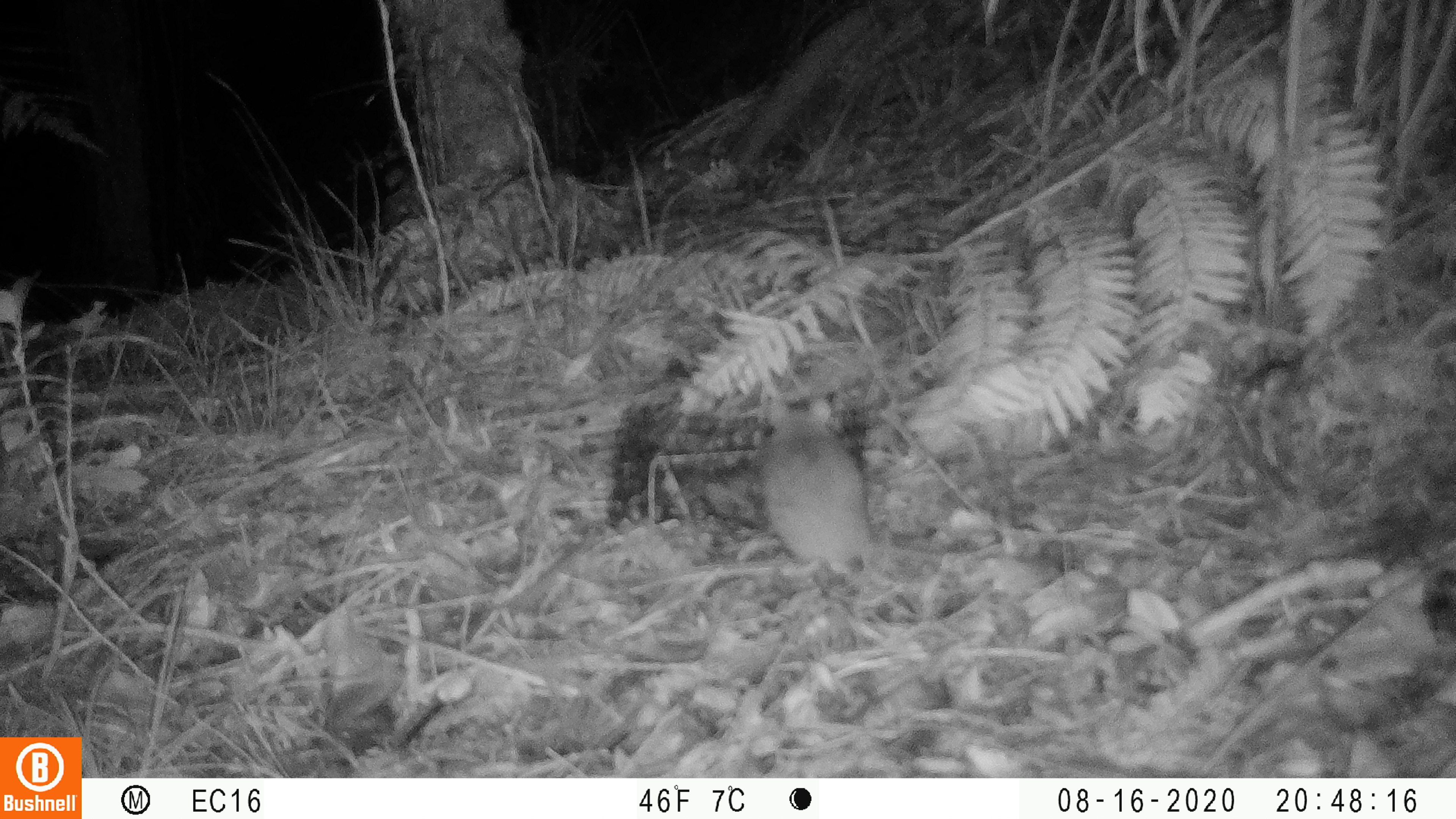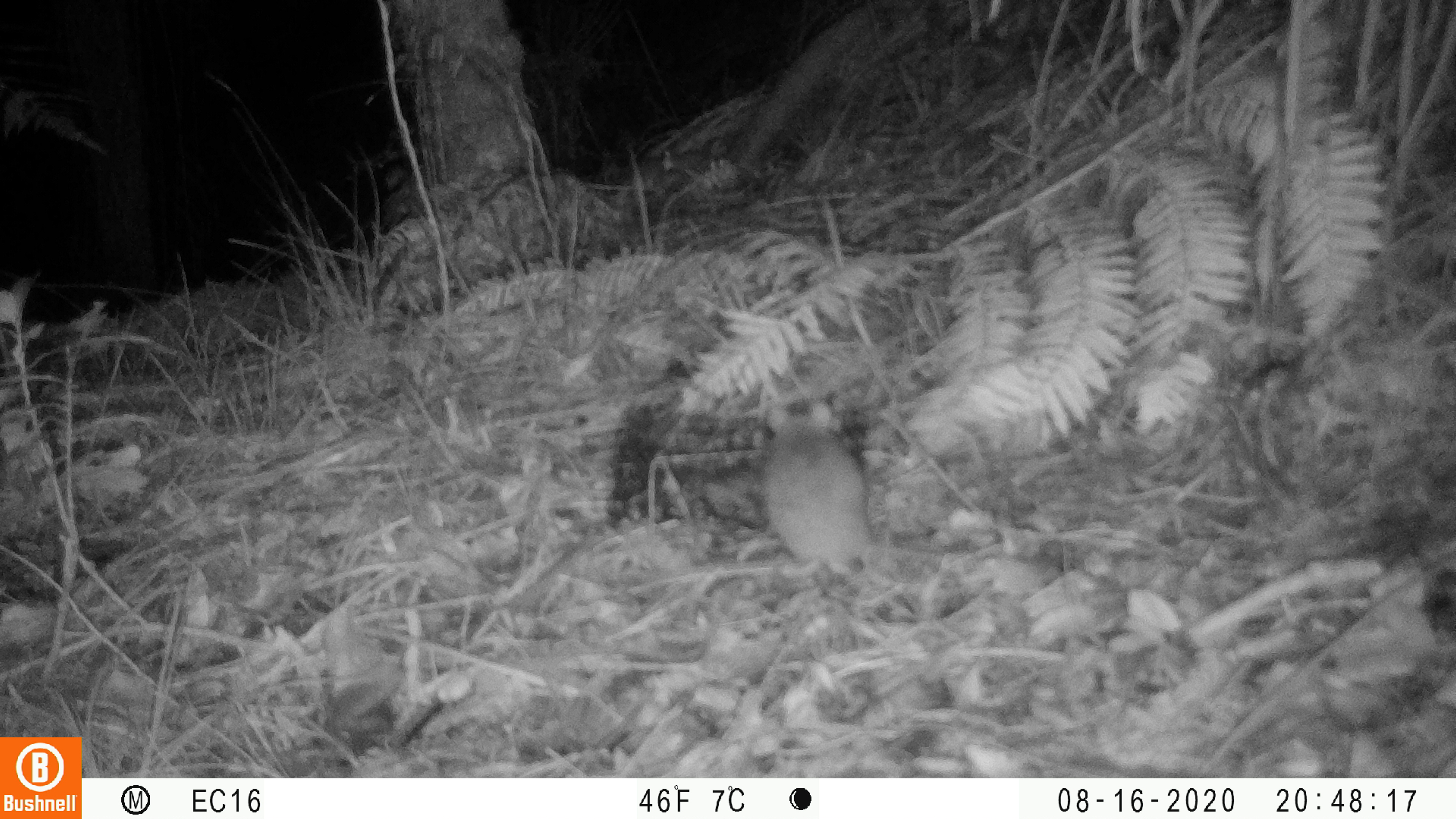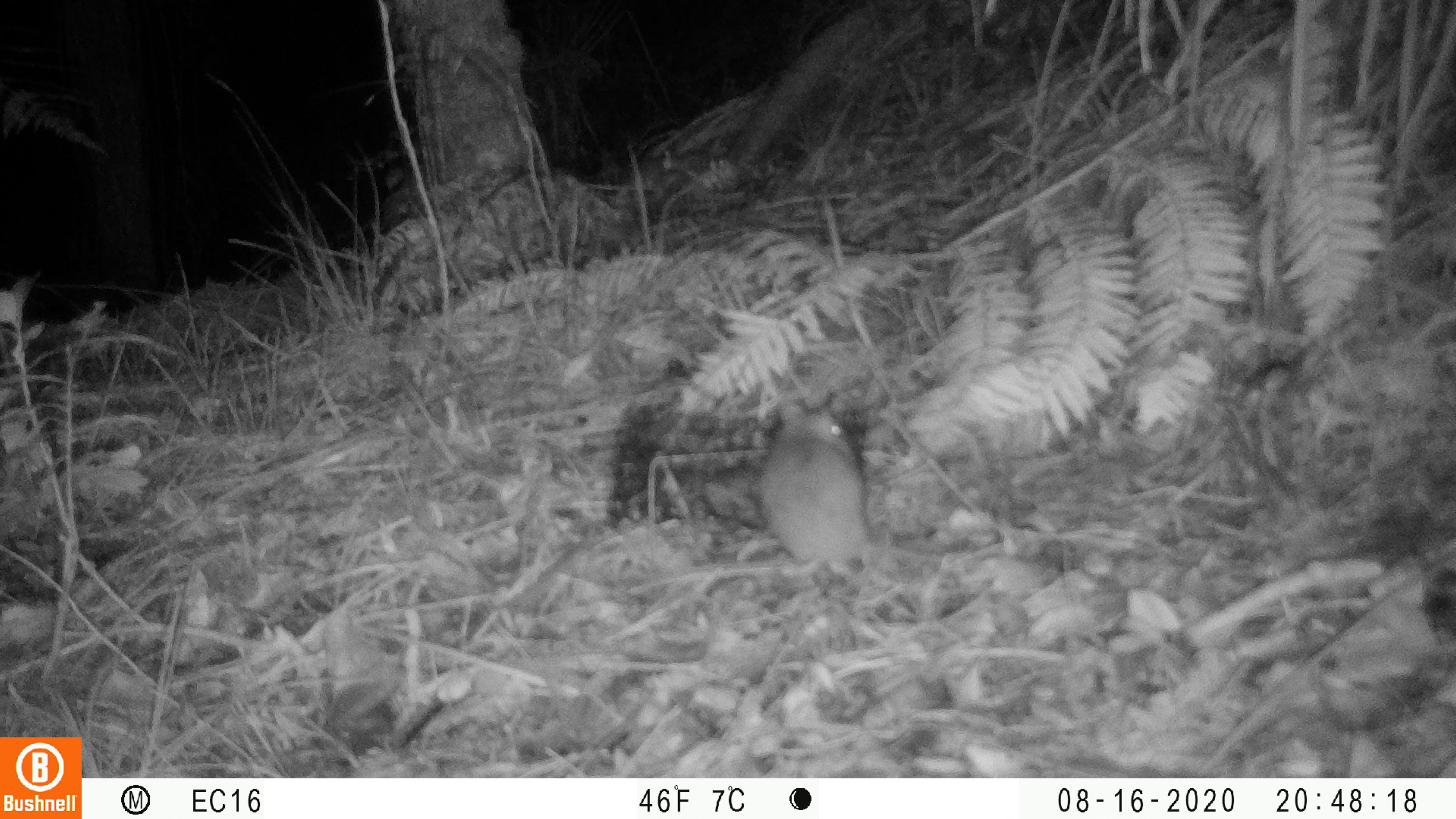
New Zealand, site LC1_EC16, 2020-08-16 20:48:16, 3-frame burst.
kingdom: Animalia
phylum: Chordata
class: Mammalia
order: Rodentia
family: Muridae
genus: Rattus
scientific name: Rattus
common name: rat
Rat (Rattus).